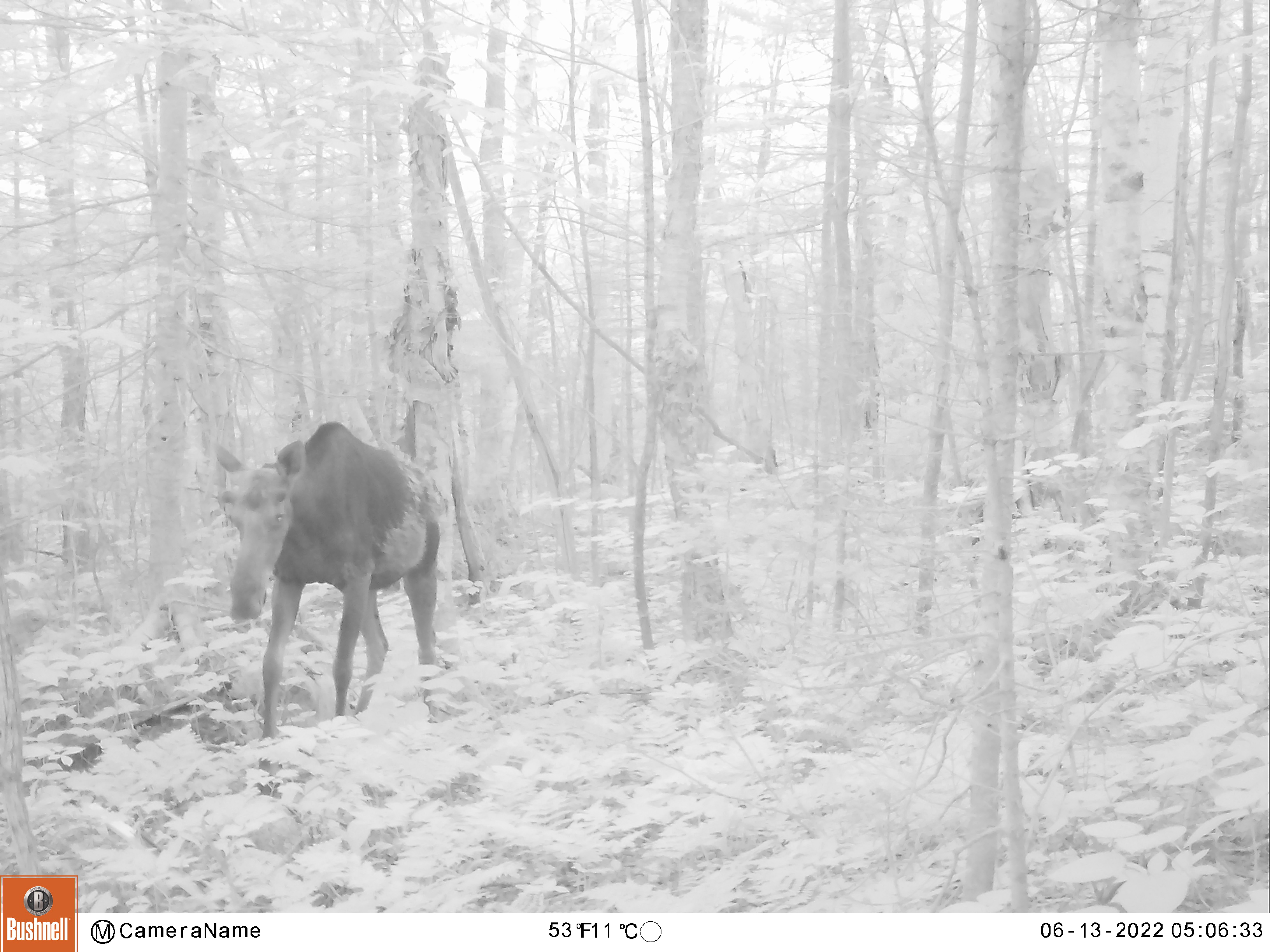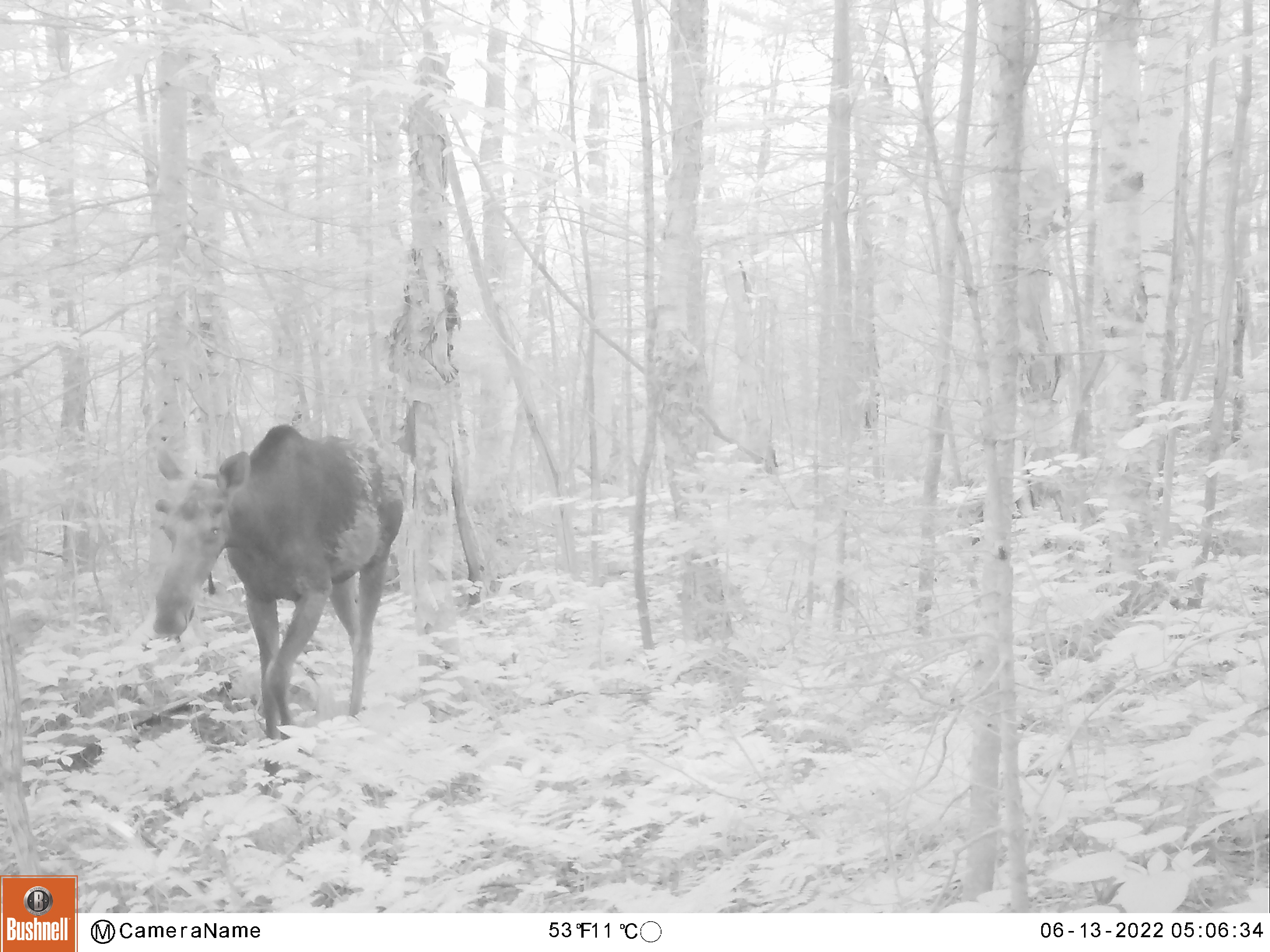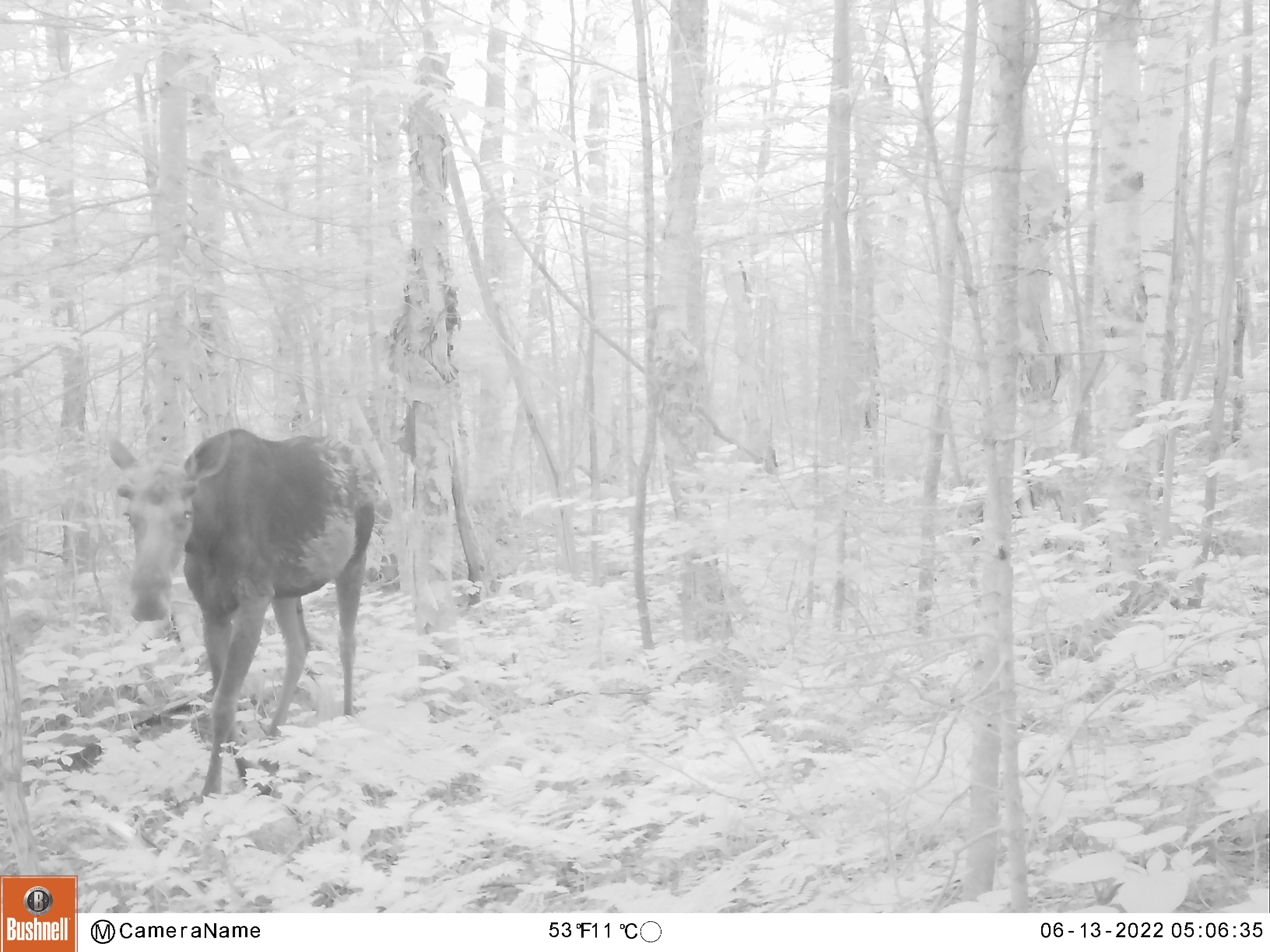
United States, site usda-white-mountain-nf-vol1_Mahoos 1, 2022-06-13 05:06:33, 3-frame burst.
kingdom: Animalia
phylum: Chordata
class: Mammalia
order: Artiodactyla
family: Cervidae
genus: Alces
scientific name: Alces alces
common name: moose